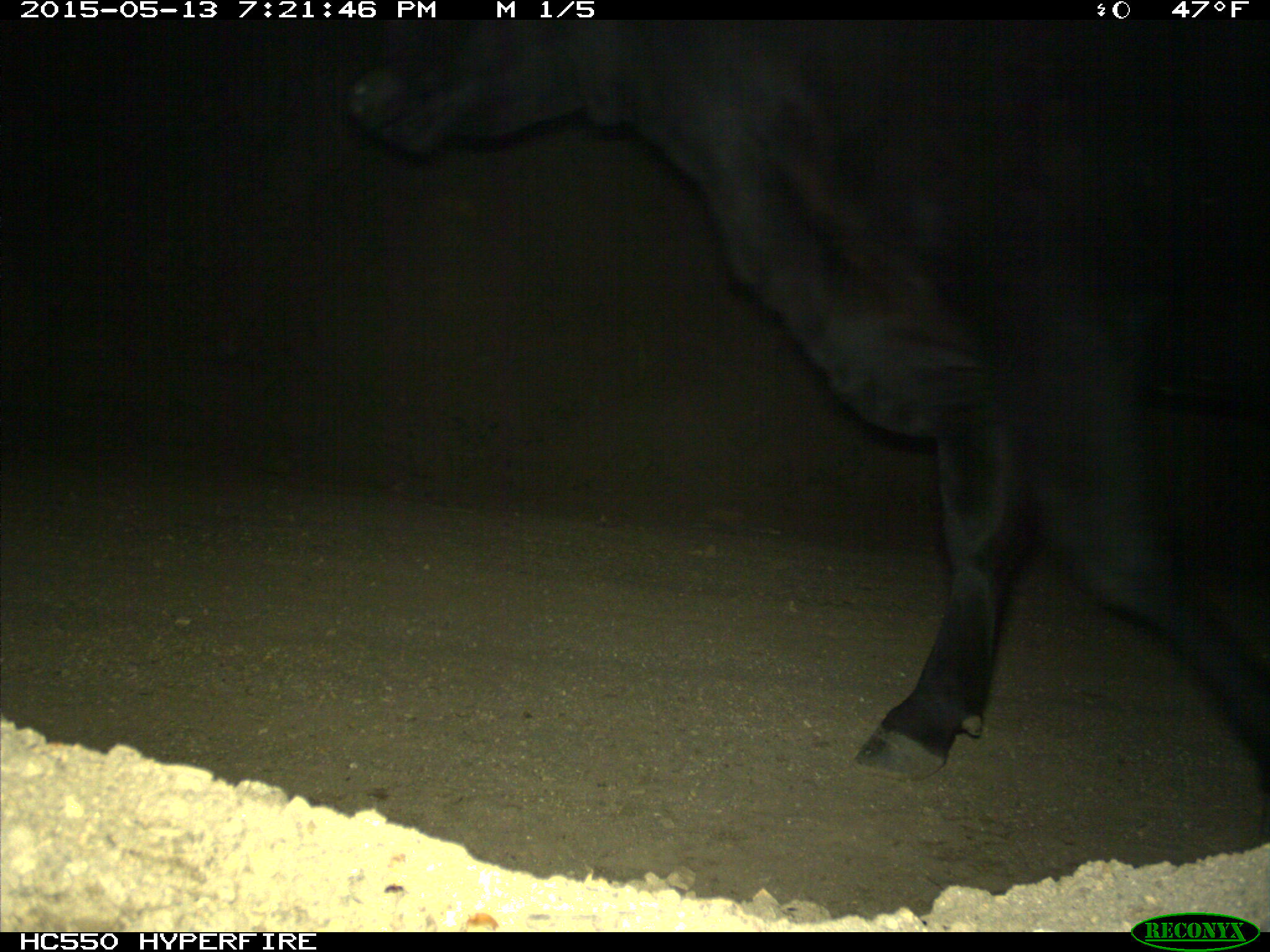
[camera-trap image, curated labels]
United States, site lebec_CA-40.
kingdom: Animalia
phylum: Chordata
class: Mammalia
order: Artiodactyla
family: Bovidae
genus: Bos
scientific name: Bos taurus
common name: domestic cow